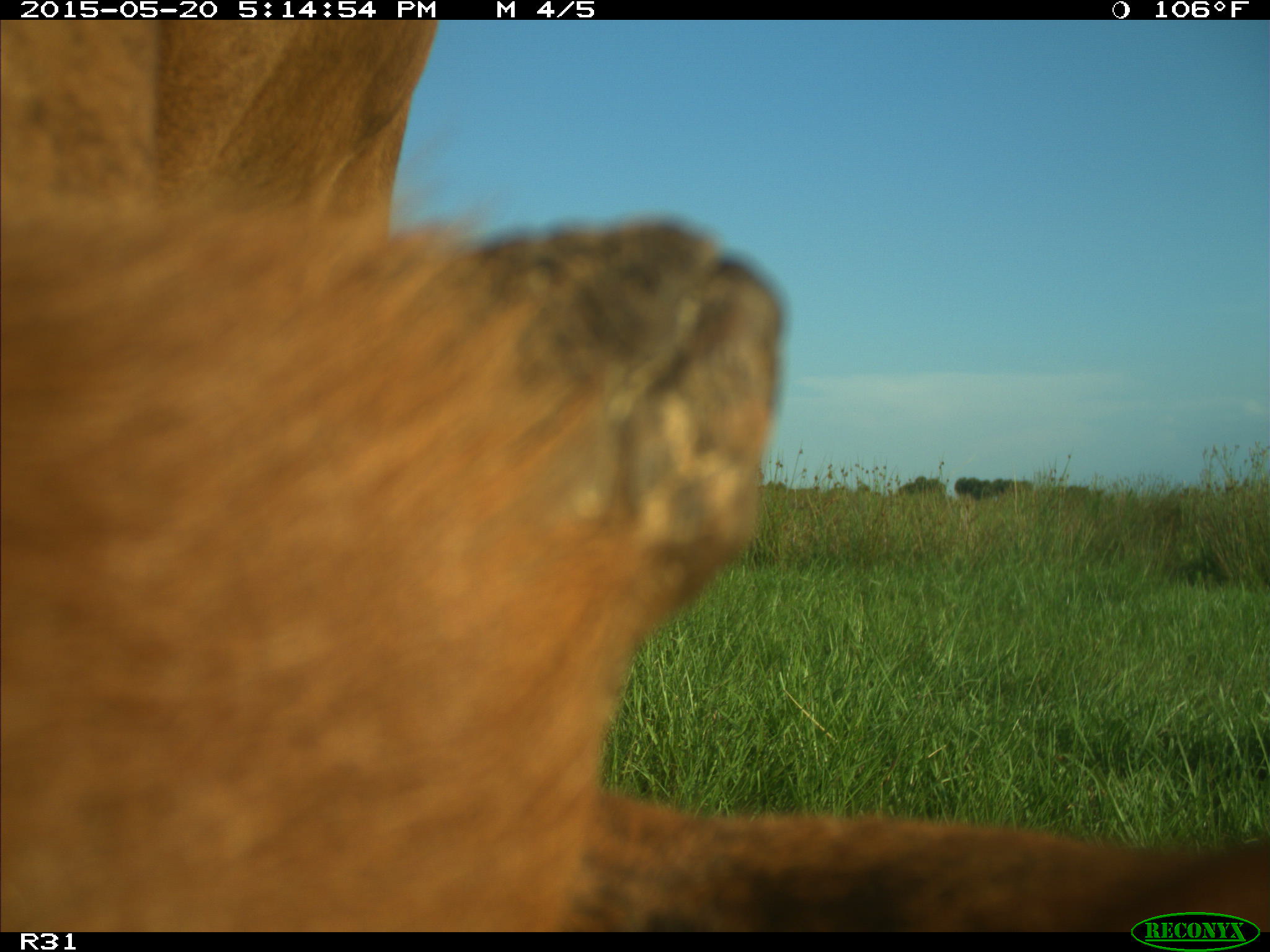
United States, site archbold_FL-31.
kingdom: Animalia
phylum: Chordata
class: Mammalia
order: Artiodactyla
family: Bovidae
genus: Bos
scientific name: Bos taurus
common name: domestic cow